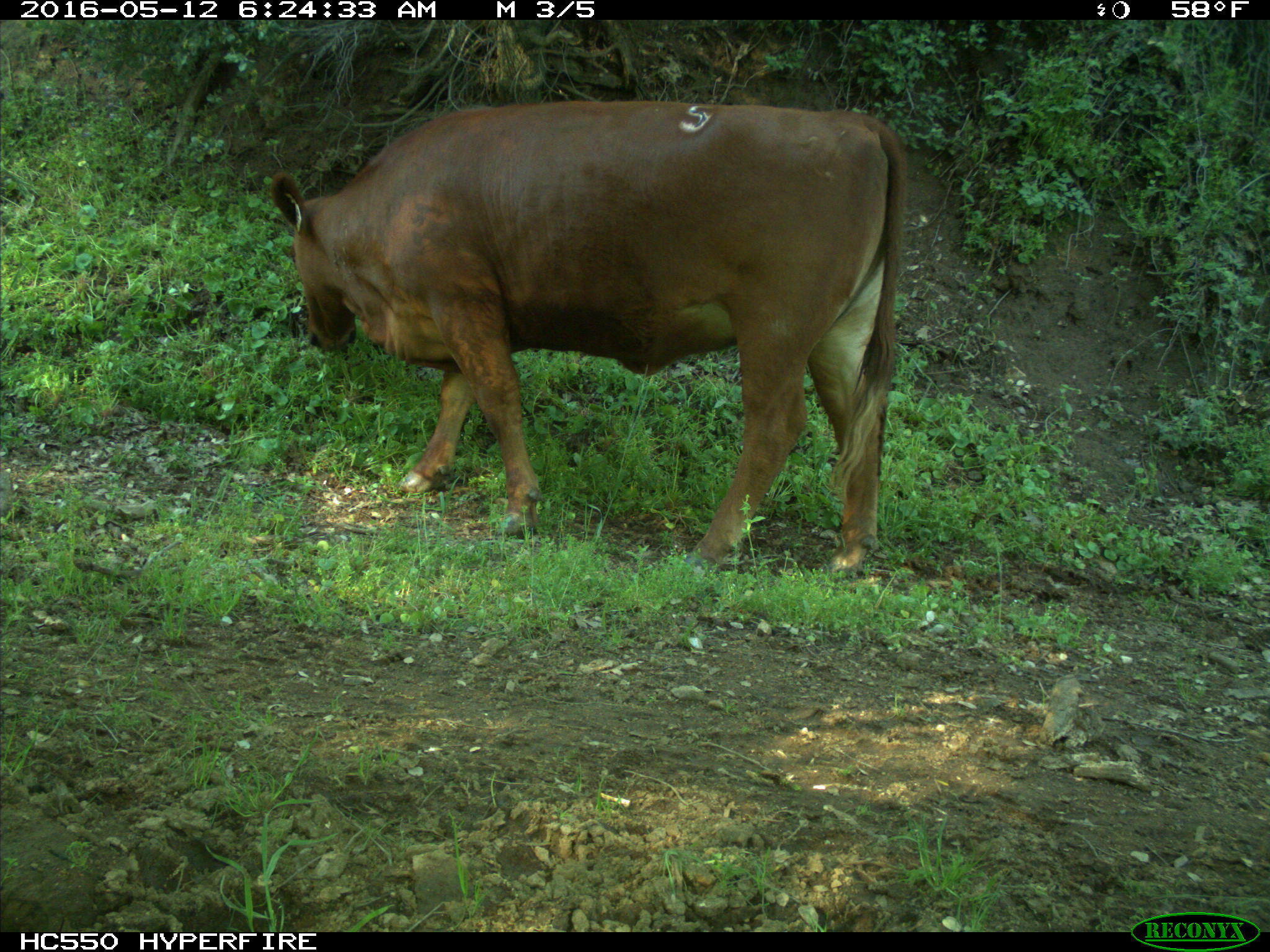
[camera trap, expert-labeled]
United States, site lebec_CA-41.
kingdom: Animalia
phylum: Chordata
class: Mammalia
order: Artiodactyla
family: Bovidae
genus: Bos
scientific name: Bos taurus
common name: domestic cow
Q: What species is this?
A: Bos taurus (domestic cow).